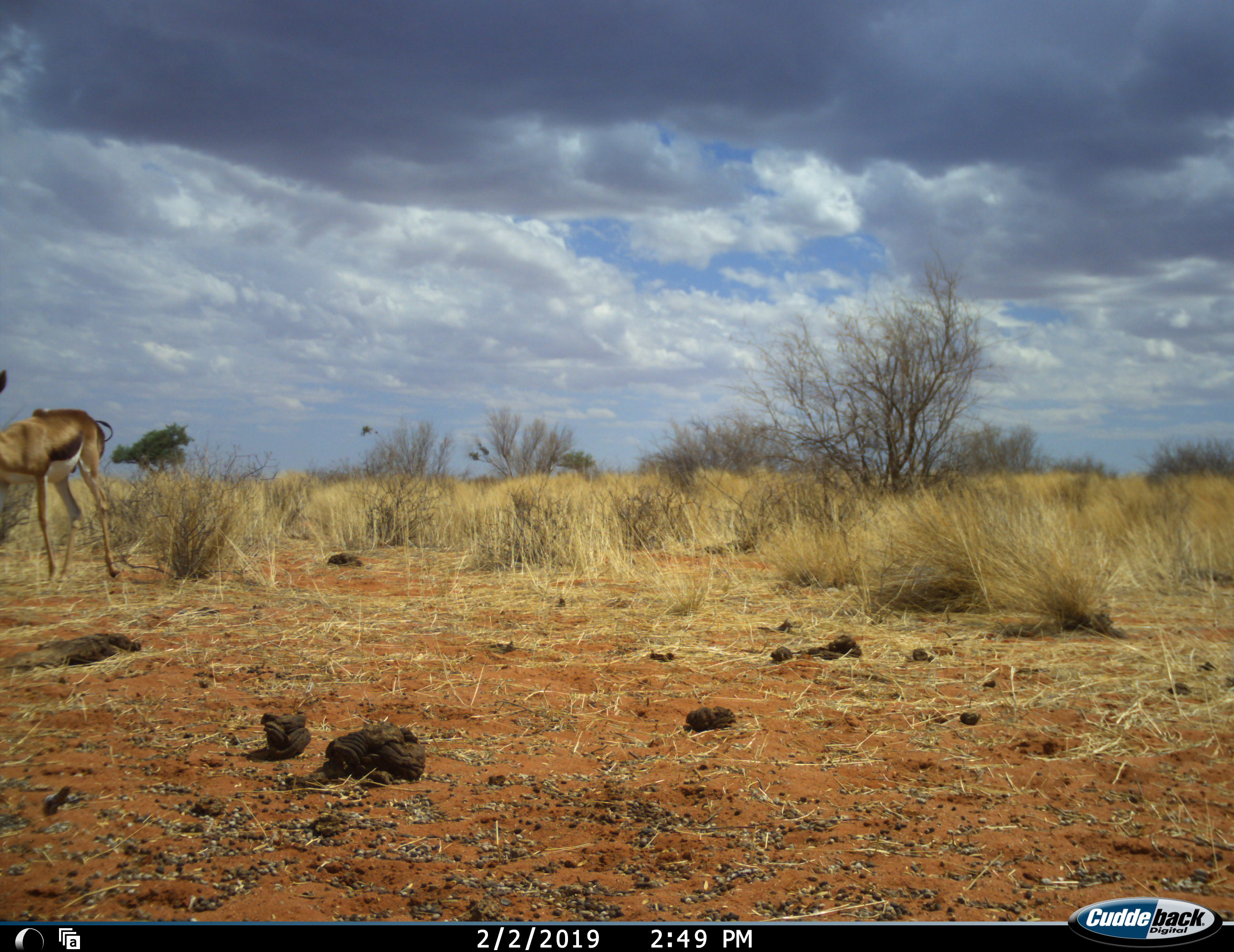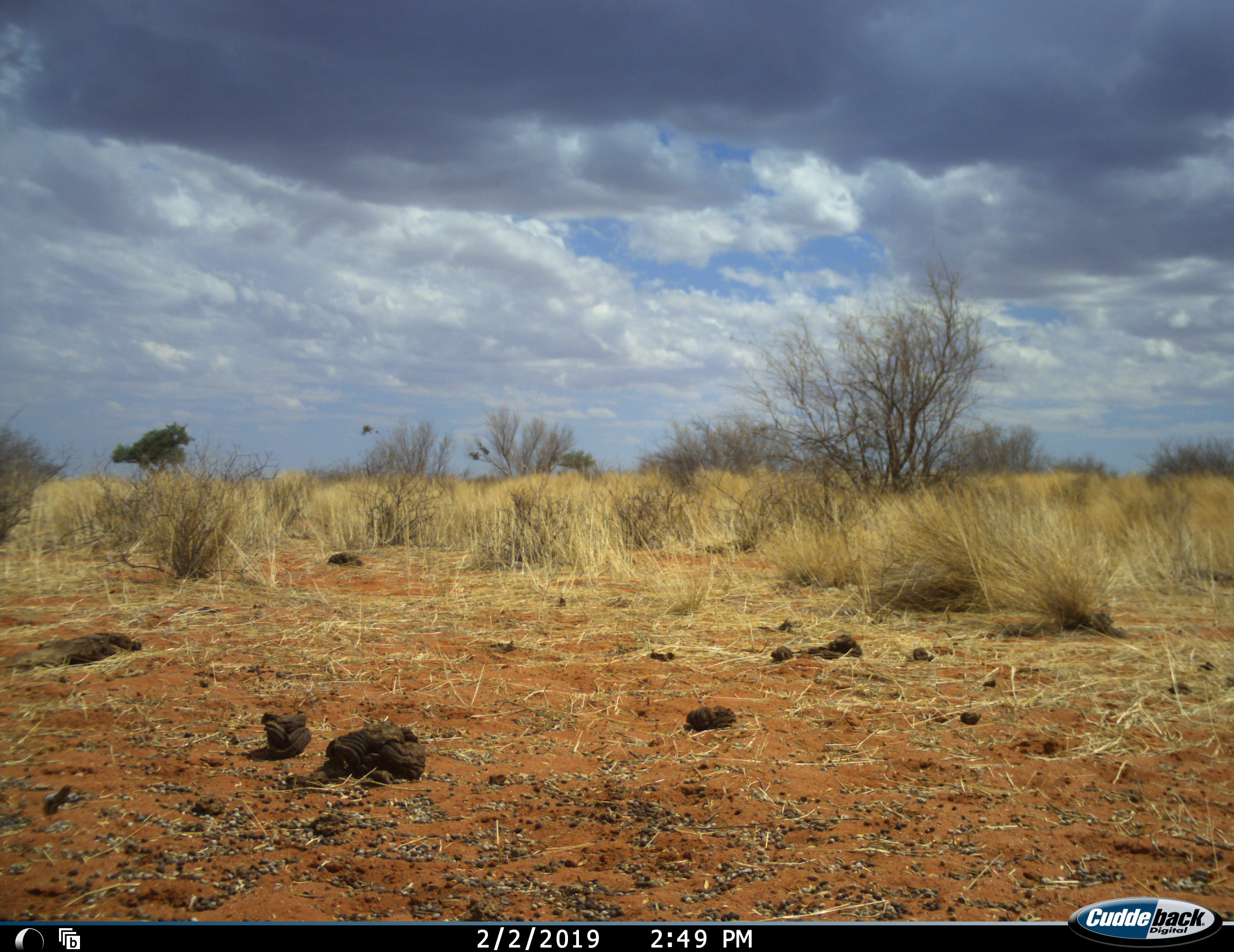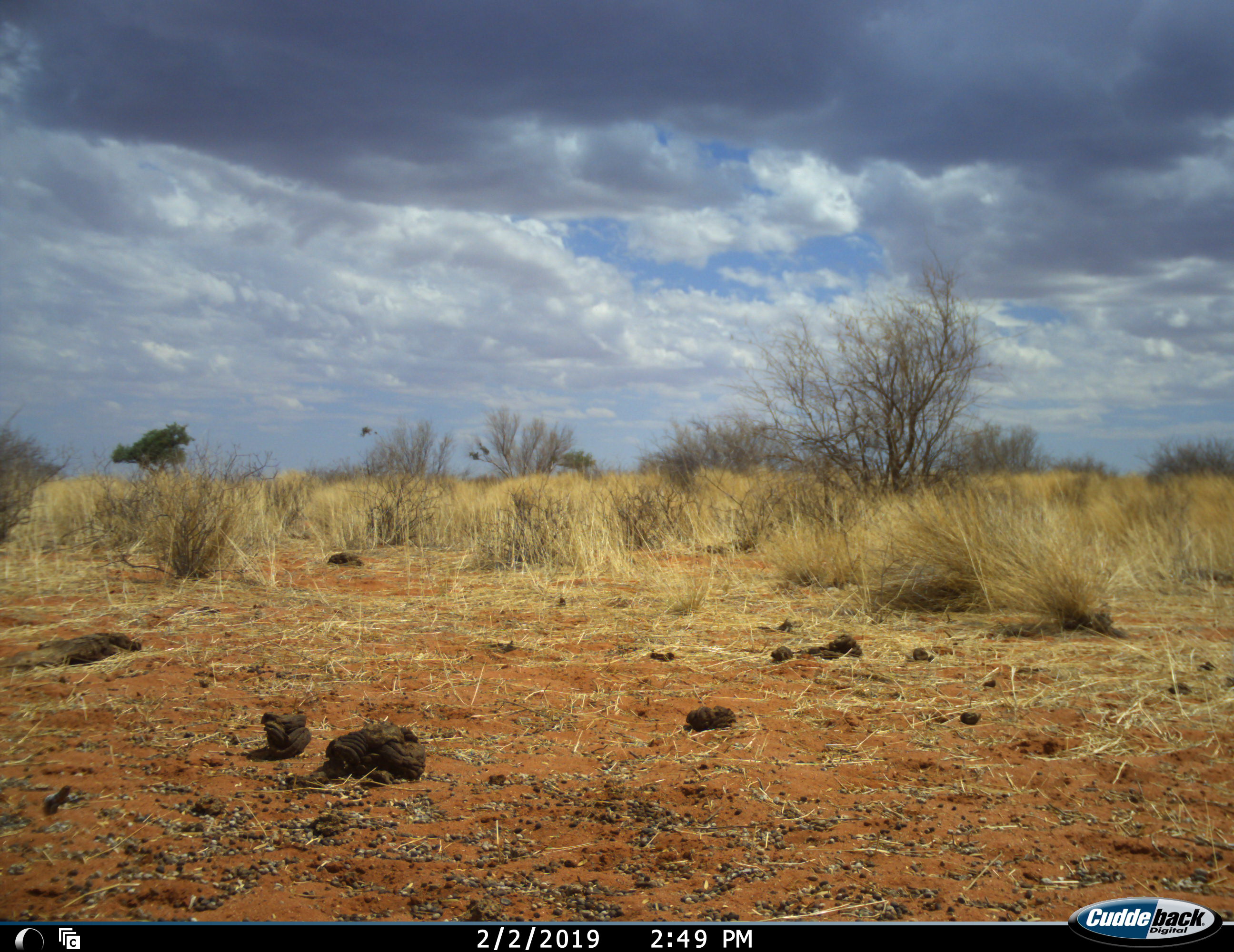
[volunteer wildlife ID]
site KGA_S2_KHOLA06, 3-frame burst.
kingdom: Animalia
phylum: Chordata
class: Mammalia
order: Artiodactyla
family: Bovidae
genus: Antidorcas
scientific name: Antidorcas marsupialis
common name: springbok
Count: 1.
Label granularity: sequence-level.